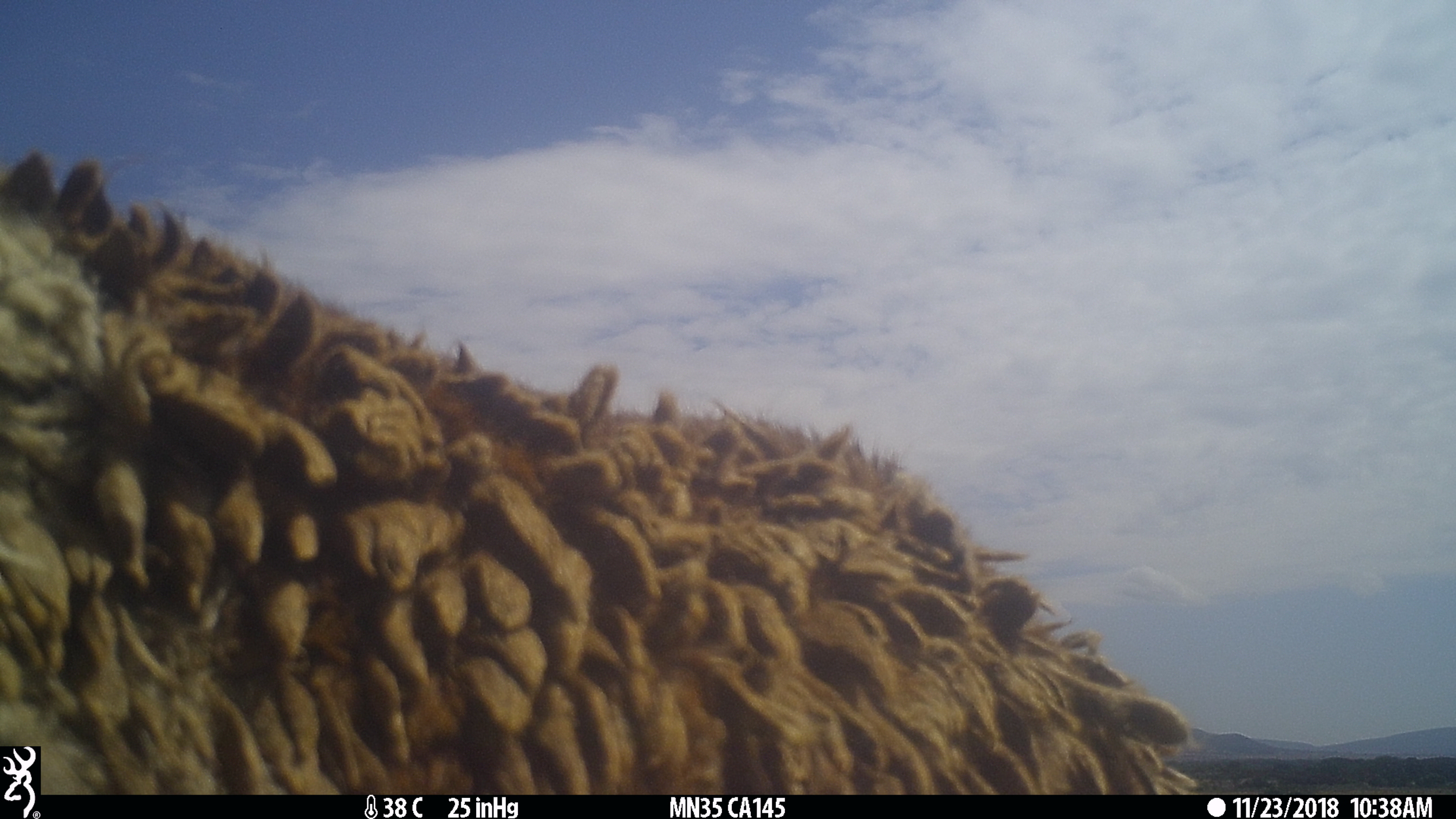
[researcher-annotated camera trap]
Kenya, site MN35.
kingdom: Animalia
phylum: Chordata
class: Mammalia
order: Artiodactyla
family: Bovidae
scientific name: Bovidae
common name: sheep or goat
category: shoat